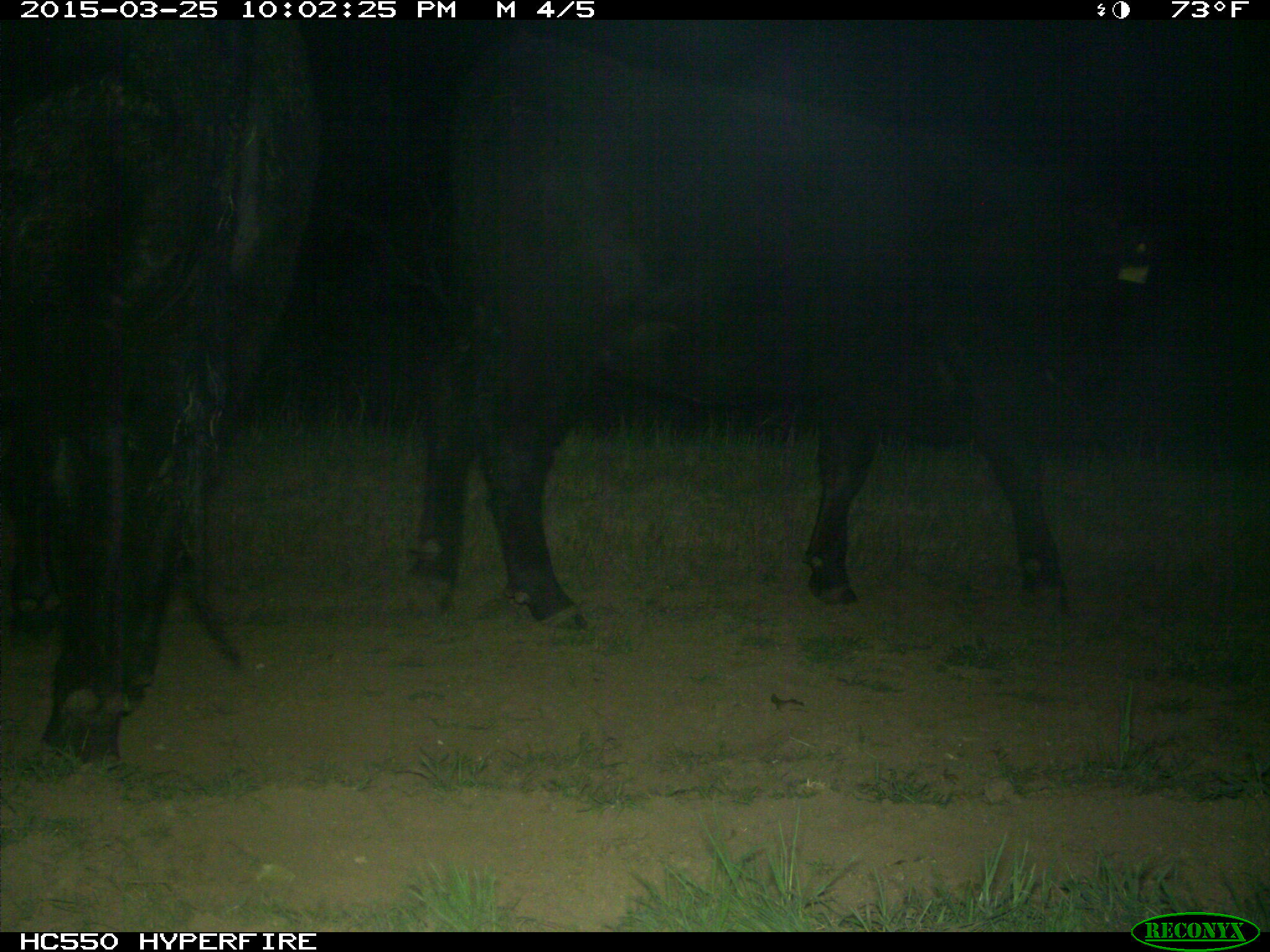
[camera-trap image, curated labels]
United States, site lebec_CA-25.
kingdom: Animalia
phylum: Chordata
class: Mammalia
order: Artiodactyla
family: Bovidae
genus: Bos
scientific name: Bos taurus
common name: domestic cow